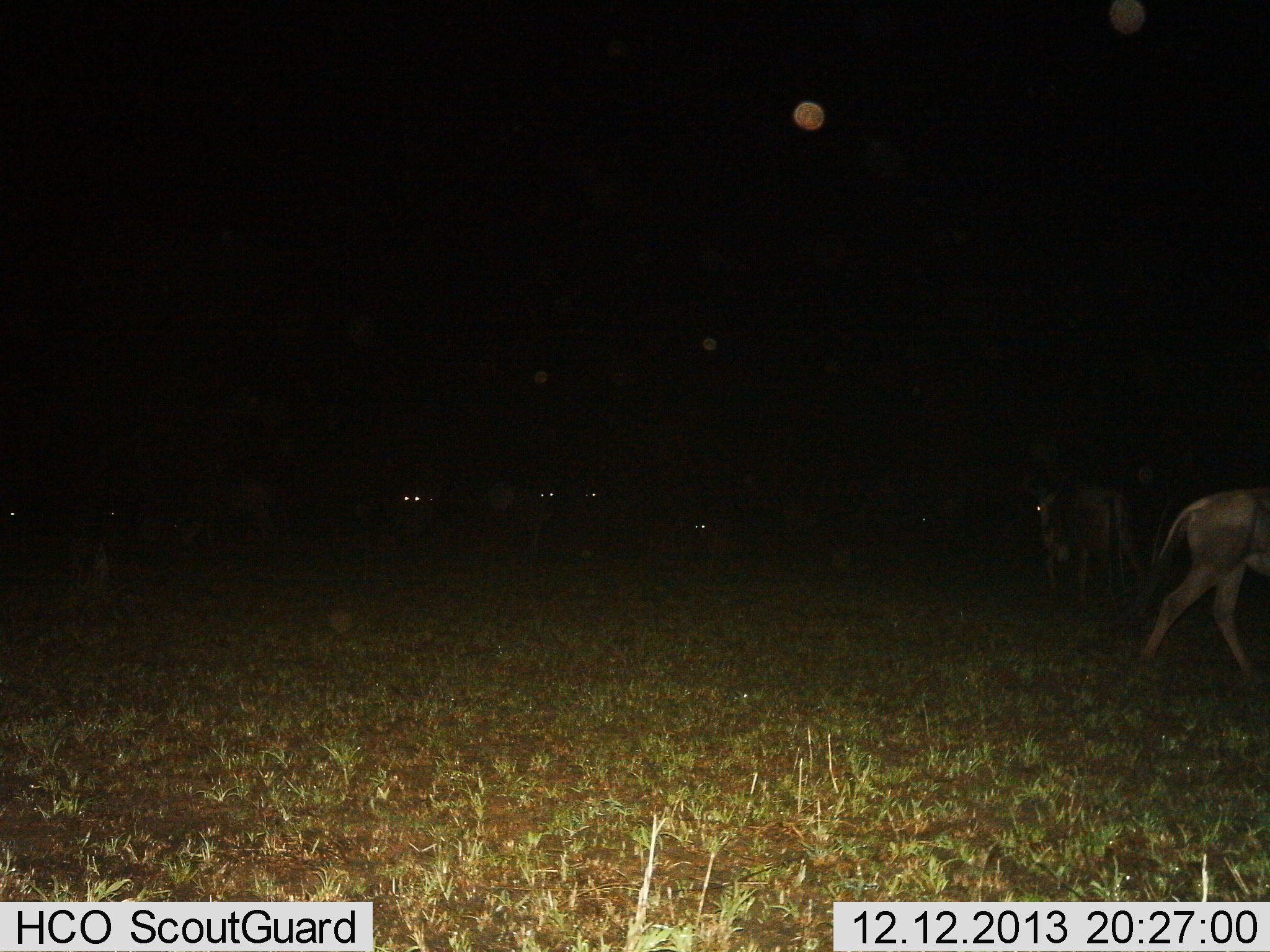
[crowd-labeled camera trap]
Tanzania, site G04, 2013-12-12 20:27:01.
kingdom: Animalia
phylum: Chordata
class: Mammalia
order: Artiodactyla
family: Bovidae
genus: Connochaetes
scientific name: Connochaetes taurinus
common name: blue wildebeest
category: wildebeest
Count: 8.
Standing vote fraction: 70%.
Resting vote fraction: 20%.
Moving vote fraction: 80%.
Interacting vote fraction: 0%.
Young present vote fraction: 0%.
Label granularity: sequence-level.